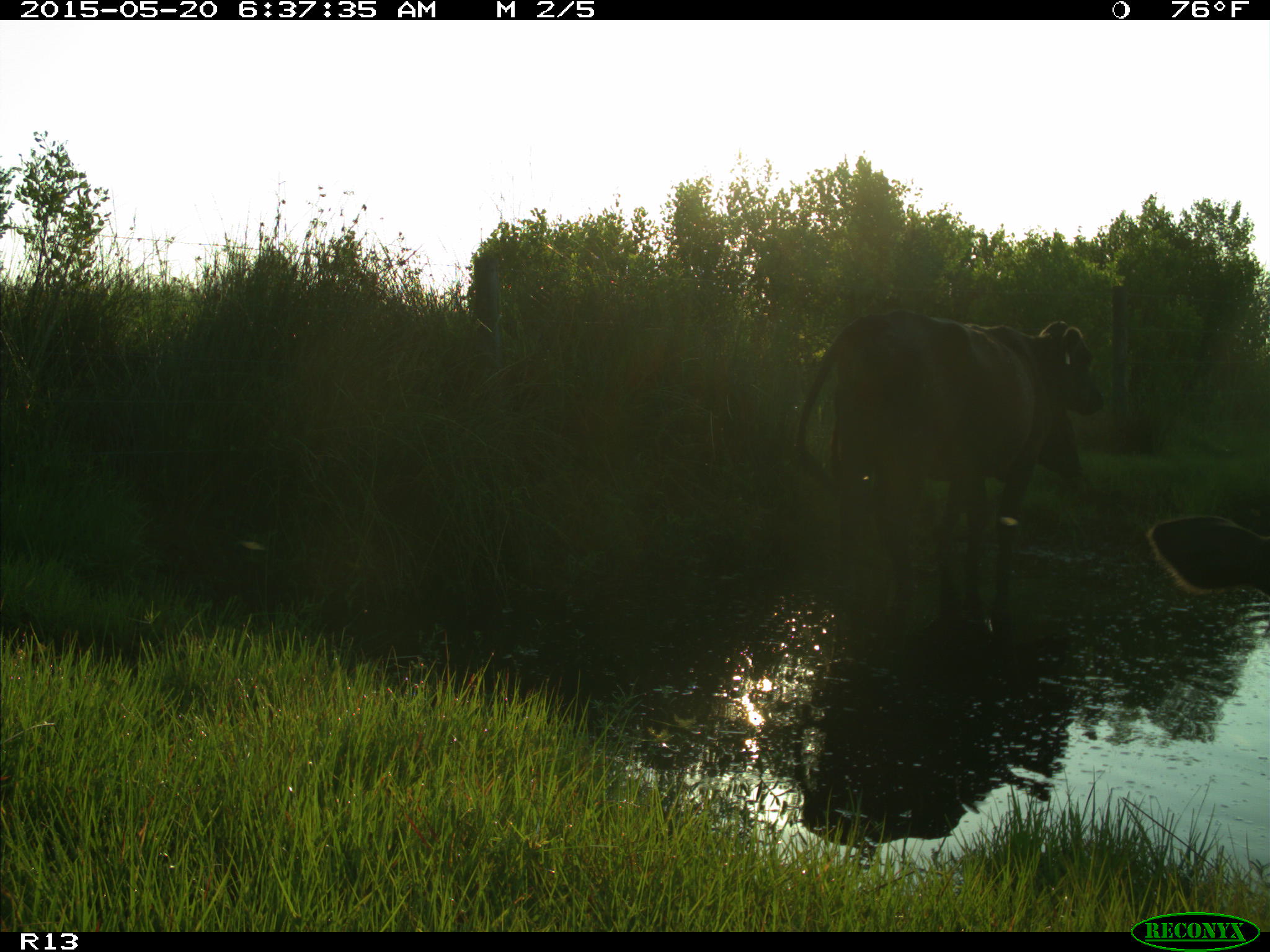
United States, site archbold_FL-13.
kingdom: Animalia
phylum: Chordata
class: Mammalia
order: Artiodactyla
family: Bovidae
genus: Bos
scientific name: Bos taurus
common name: domestic cow